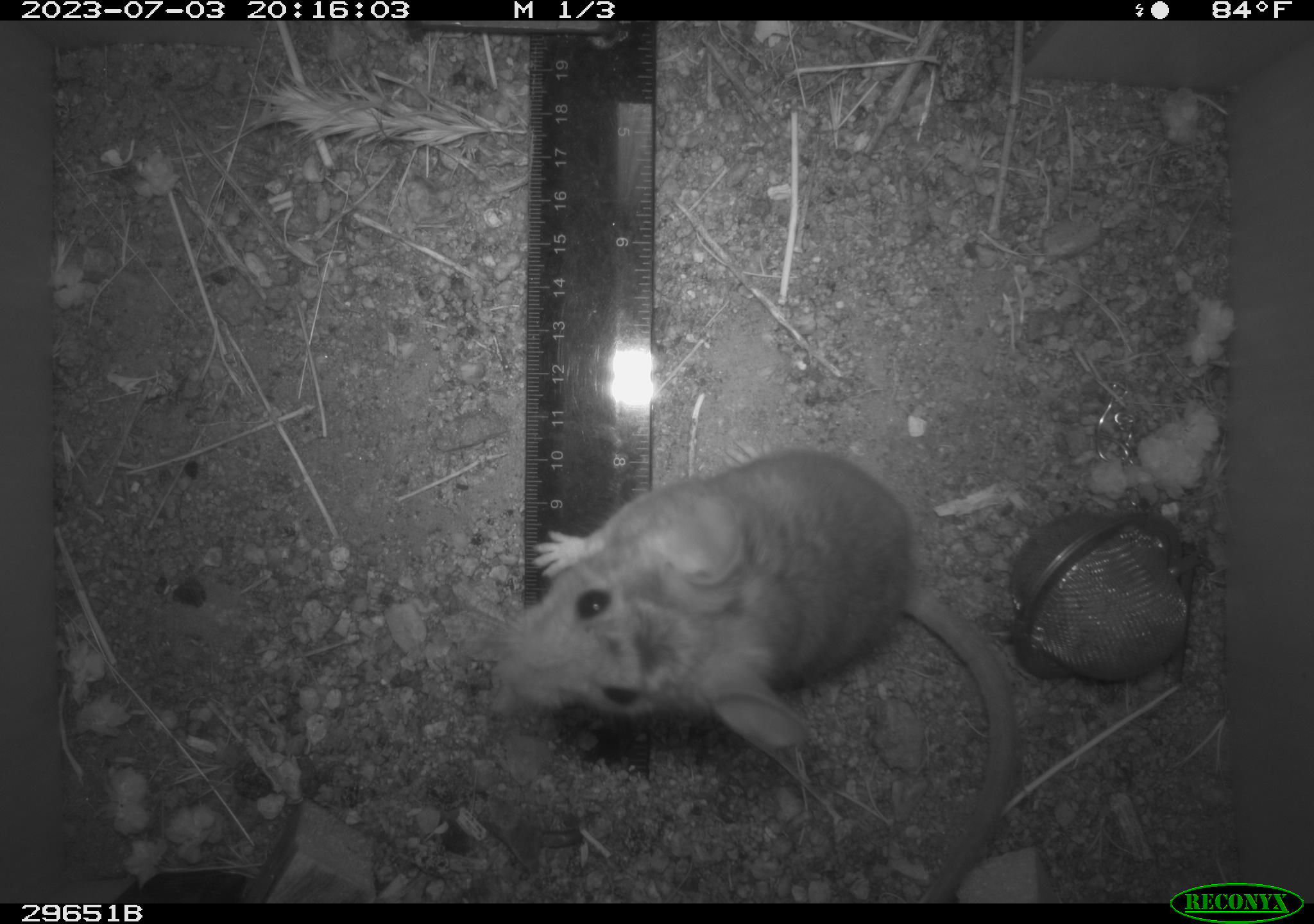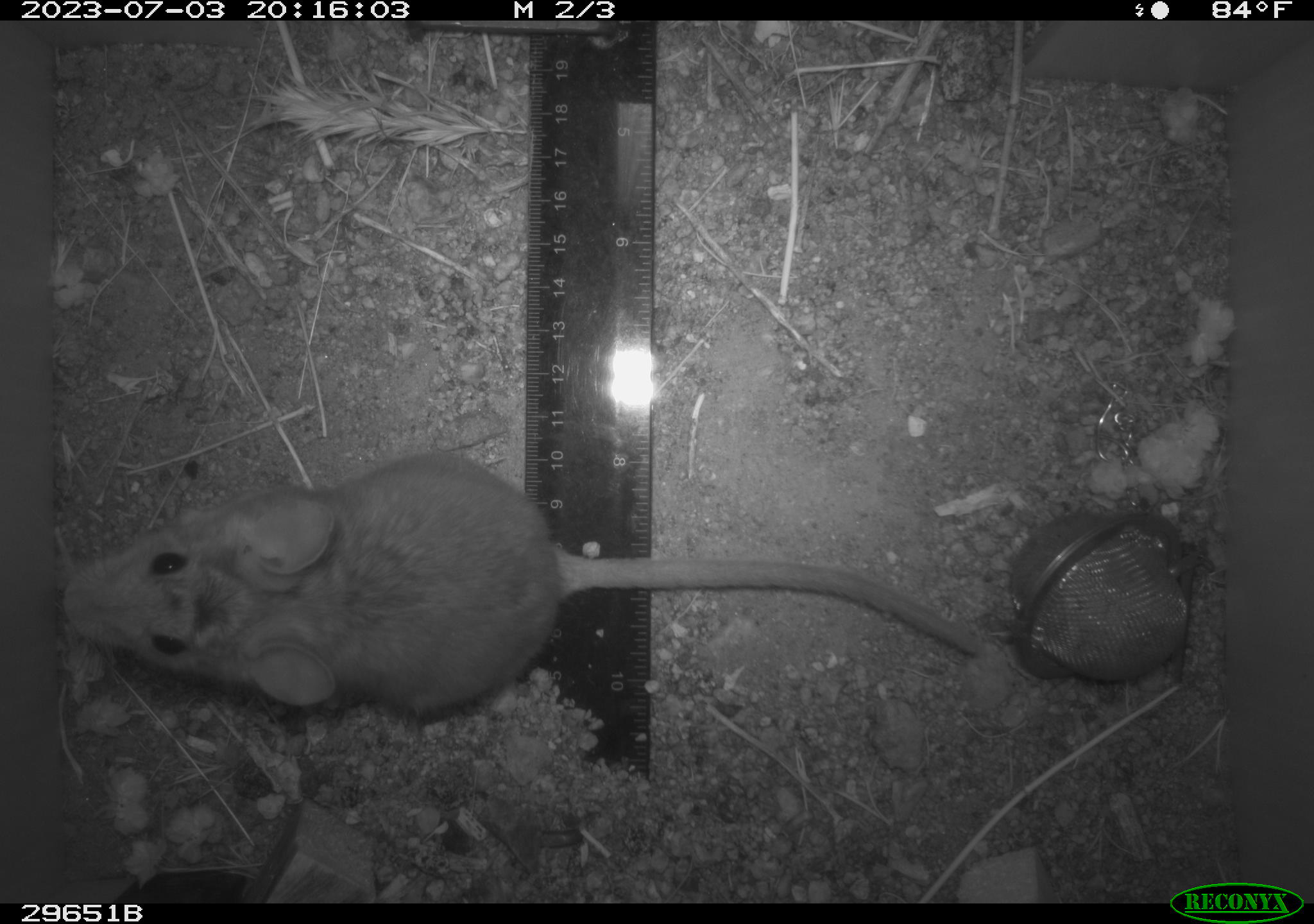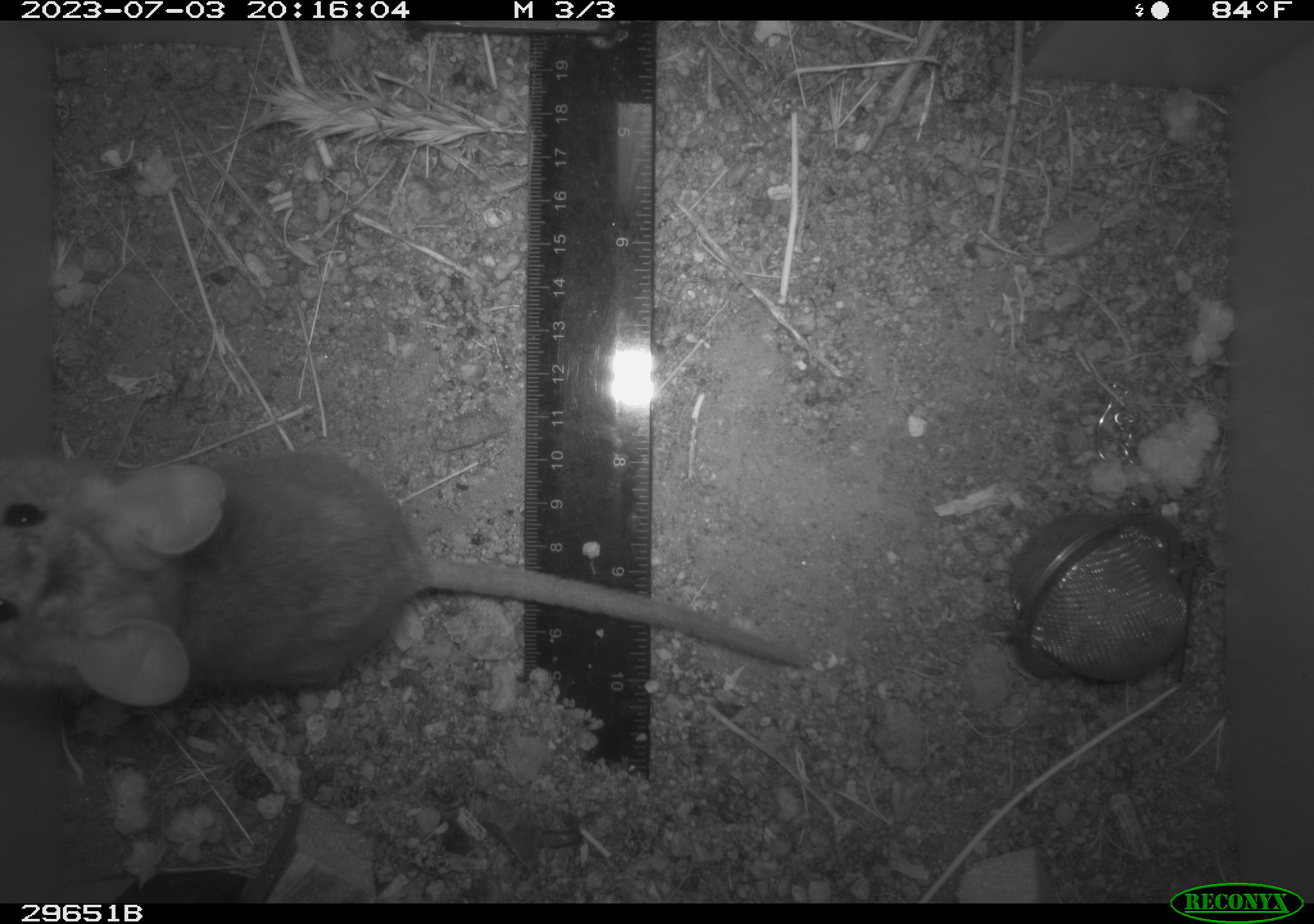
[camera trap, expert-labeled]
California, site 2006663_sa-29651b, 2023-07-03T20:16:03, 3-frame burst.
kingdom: Animalia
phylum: Chordata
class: Mammalia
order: Rodentia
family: Cricetidae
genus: Neotoma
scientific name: Neotoma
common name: pack rat or woodrat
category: neotoma species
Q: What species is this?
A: Neotoma species (pack rat or woodrat) (Neotoma).